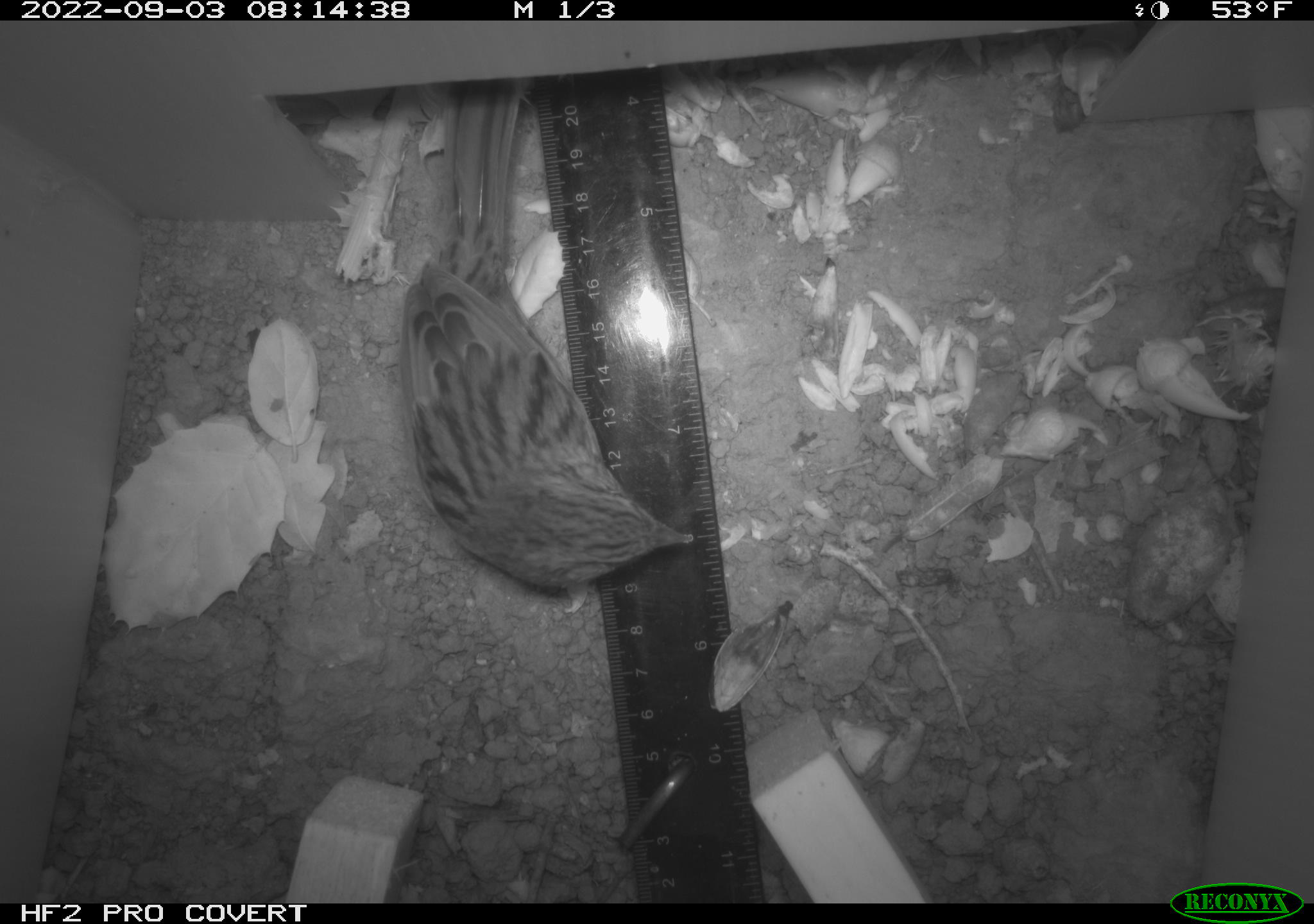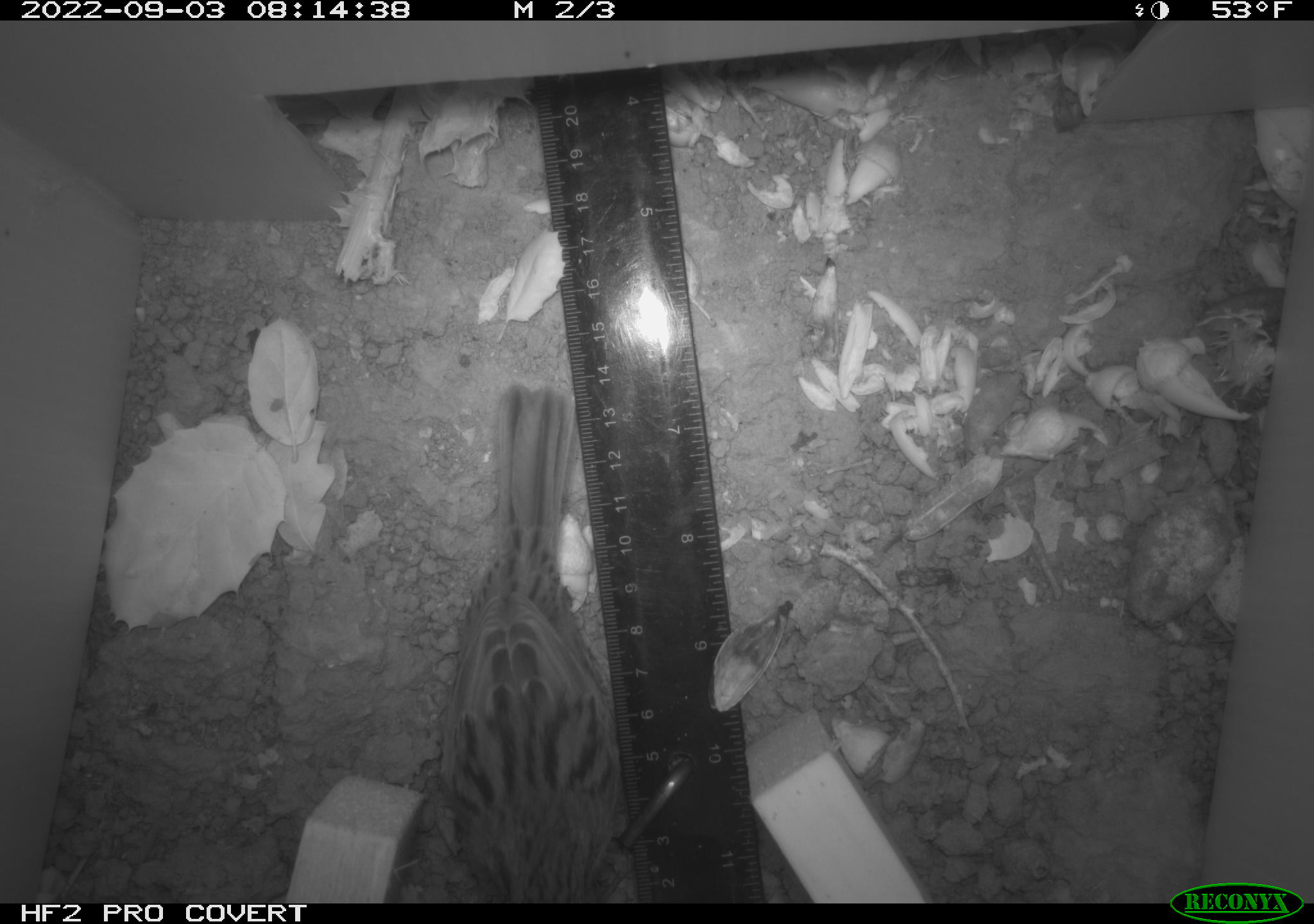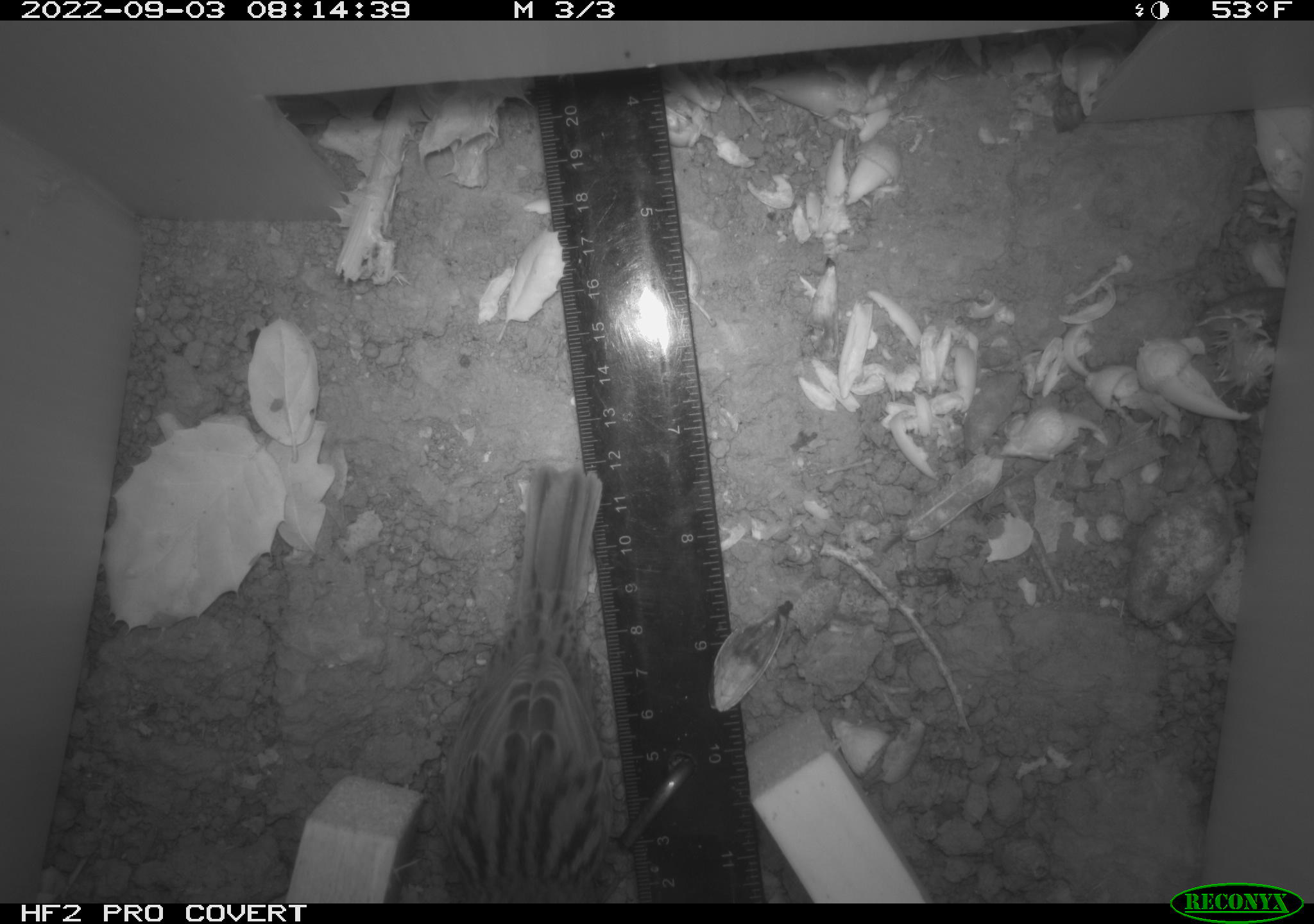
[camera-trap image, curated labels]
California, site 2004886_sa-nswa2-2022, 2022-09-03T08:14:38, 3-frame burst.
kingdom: Animalia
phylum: Chordata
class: Aves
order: Passeriformes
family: Passerellidae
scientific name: Passerellidae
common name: new world sparrows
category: passerellidae family